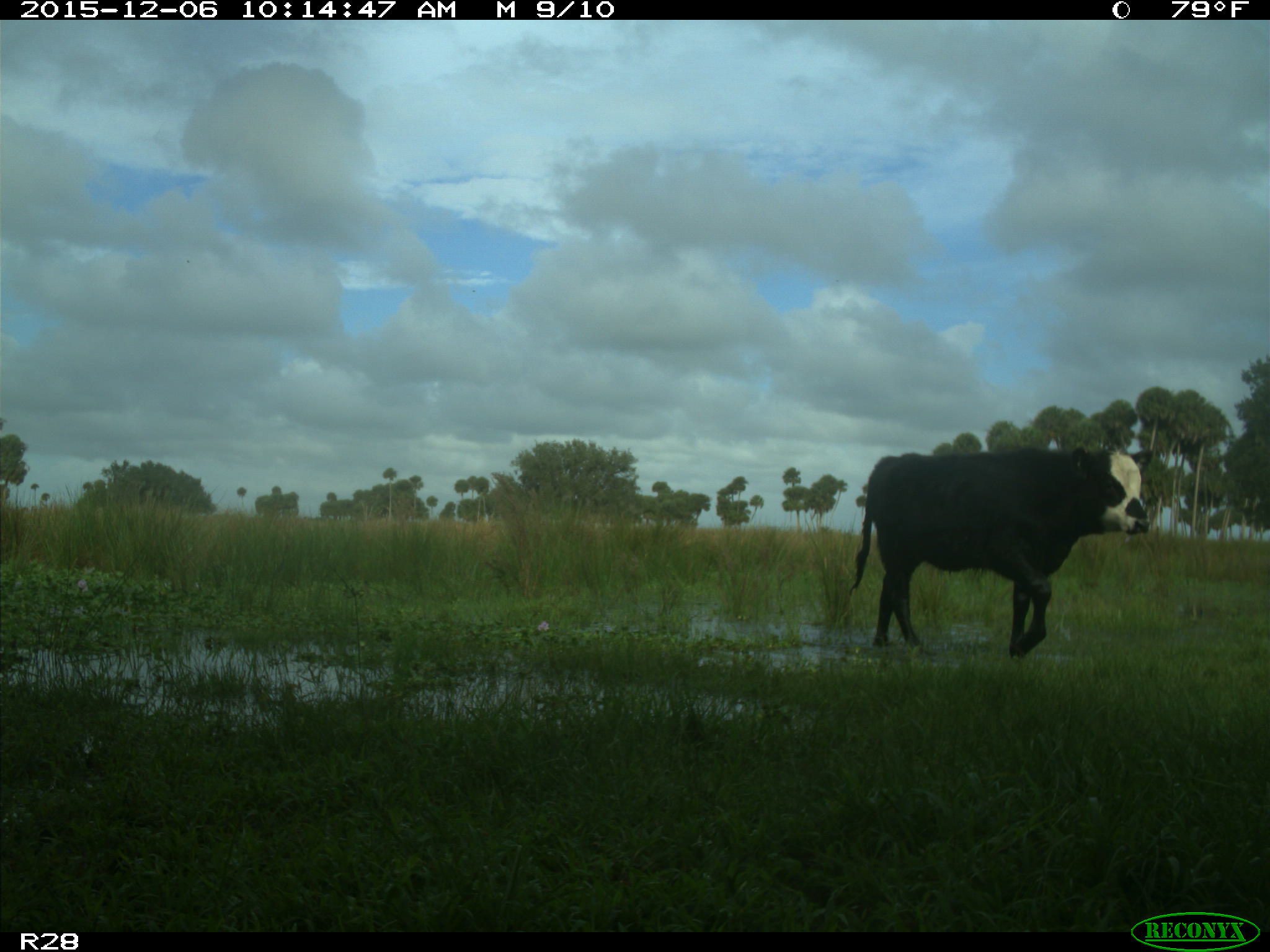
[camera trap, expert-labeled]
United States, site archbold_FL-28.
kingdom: Animalia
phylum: Chordata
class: Mammalia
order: Artiodactyla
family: Bovidae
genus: Bos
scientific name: Bos taurus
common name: domestic cow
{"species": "Bos taurus (domestic cow)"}